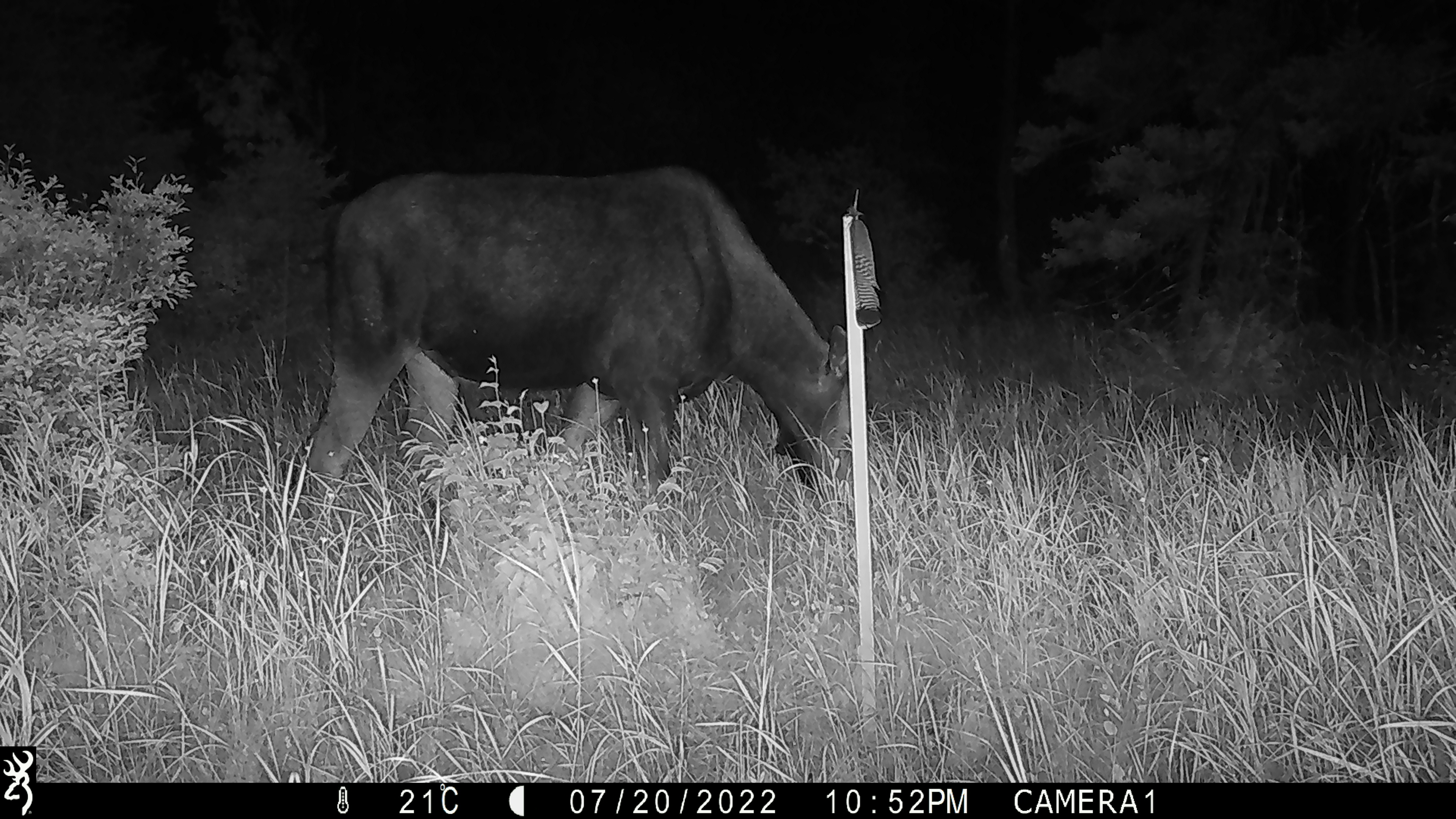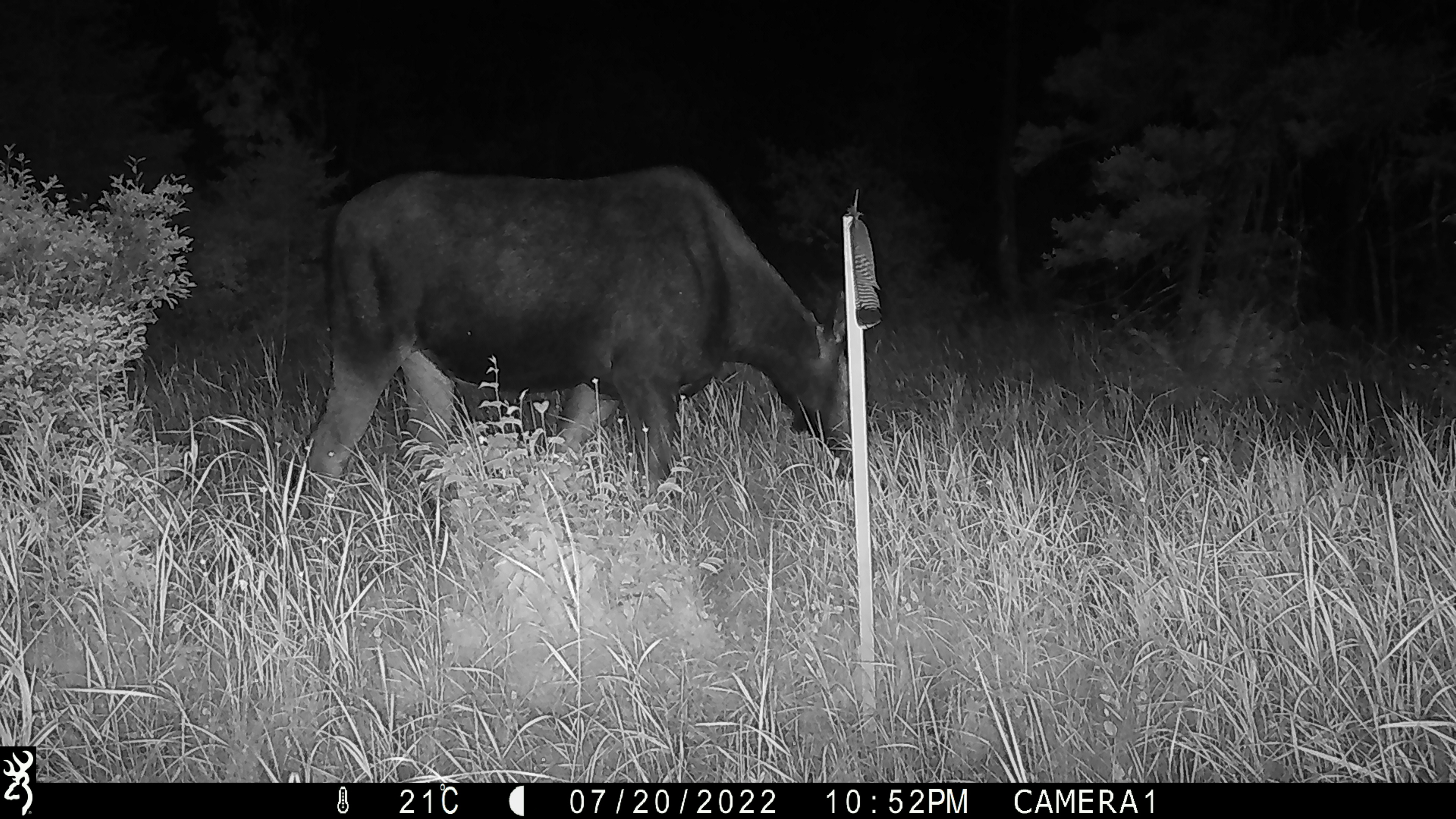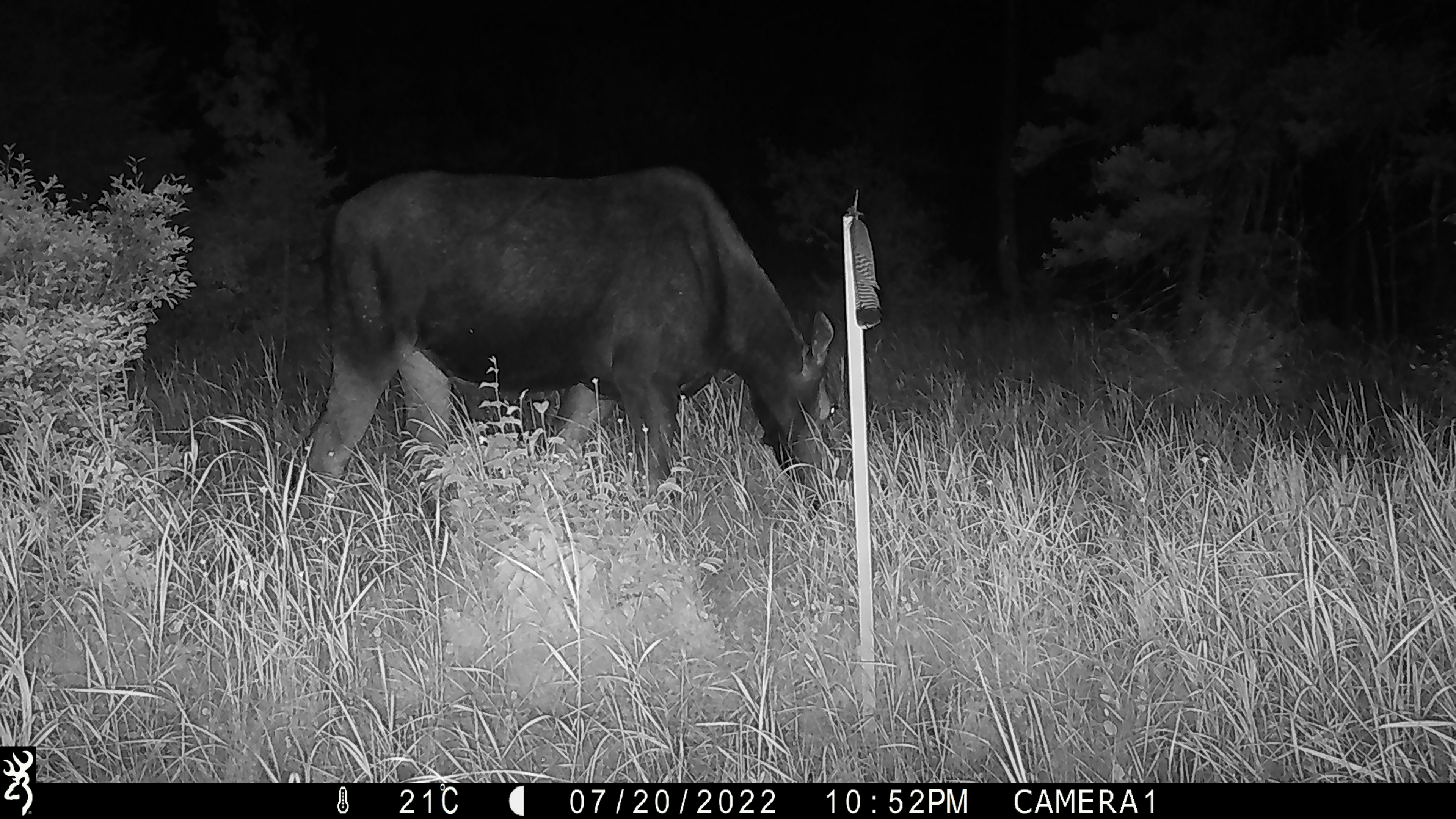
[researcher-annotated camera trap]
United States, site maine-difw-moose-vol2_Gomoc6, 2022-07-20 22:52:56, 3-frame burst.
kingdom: Animalia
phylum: Chordata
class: Mammalia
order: Artiodactyla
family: Cervidae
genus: Alces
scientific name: Alces alces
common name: moose